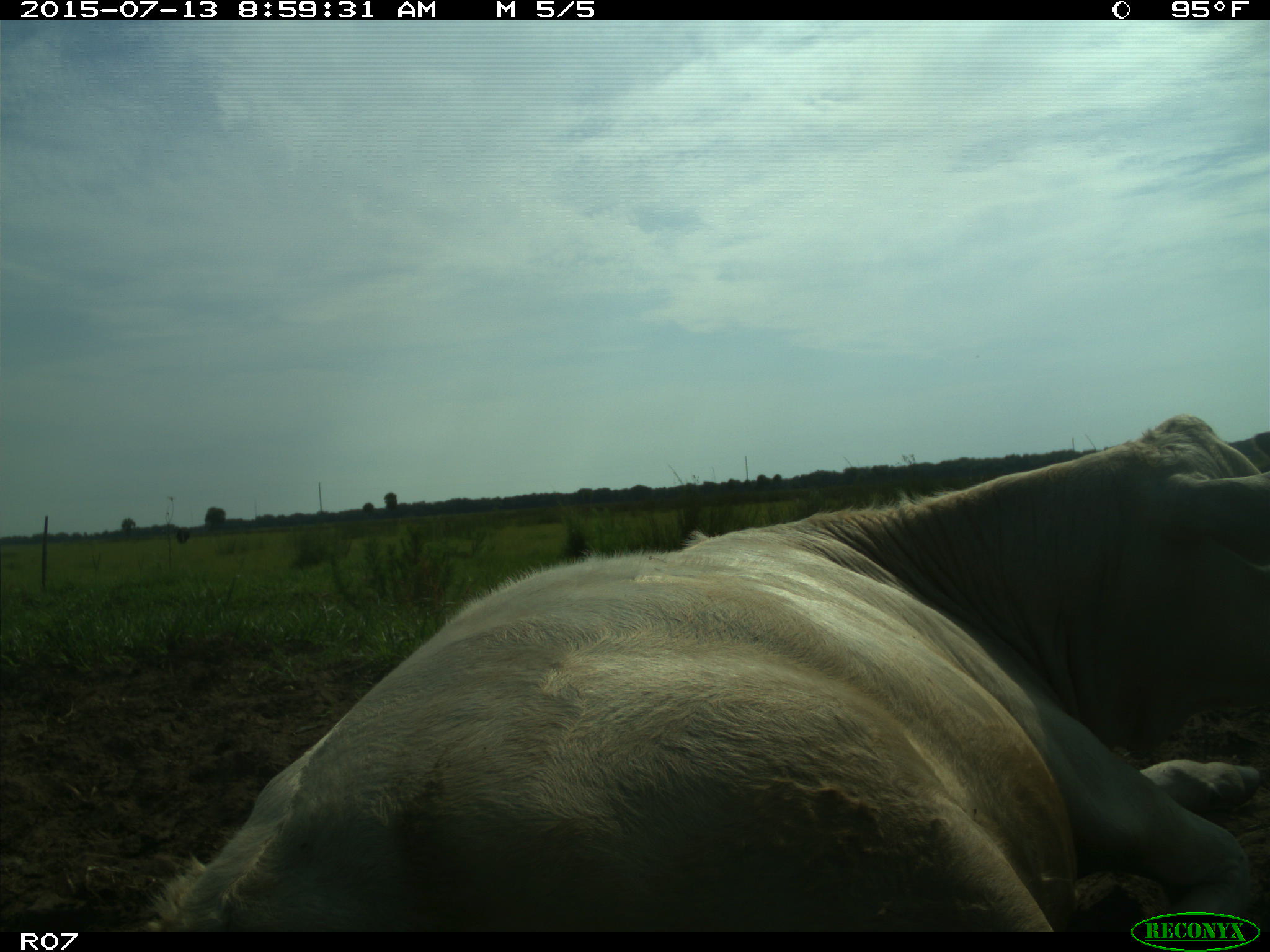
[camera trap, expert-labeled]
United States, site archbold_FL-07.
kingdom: Animalia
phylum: Chordata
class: Mammalia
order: Artiodactyla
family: Bovidae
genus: Bos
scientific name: Bos taurus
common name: domestic cow